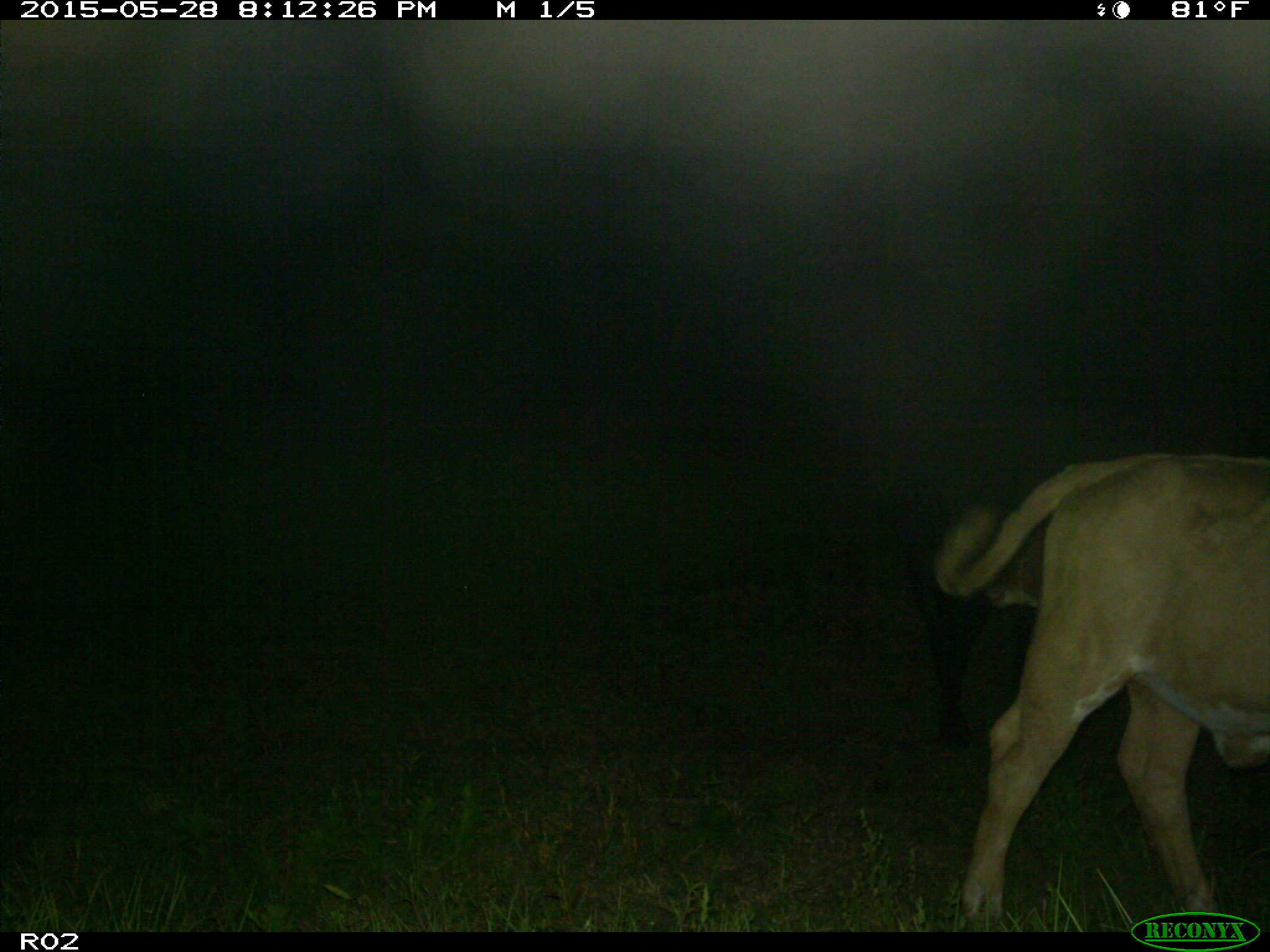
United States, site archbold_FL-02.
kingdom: Animalia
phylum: Chordata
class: Mammalia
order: Artiodactyla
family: Bovidae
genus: Bos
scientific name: Bos taurus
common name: domestic cow